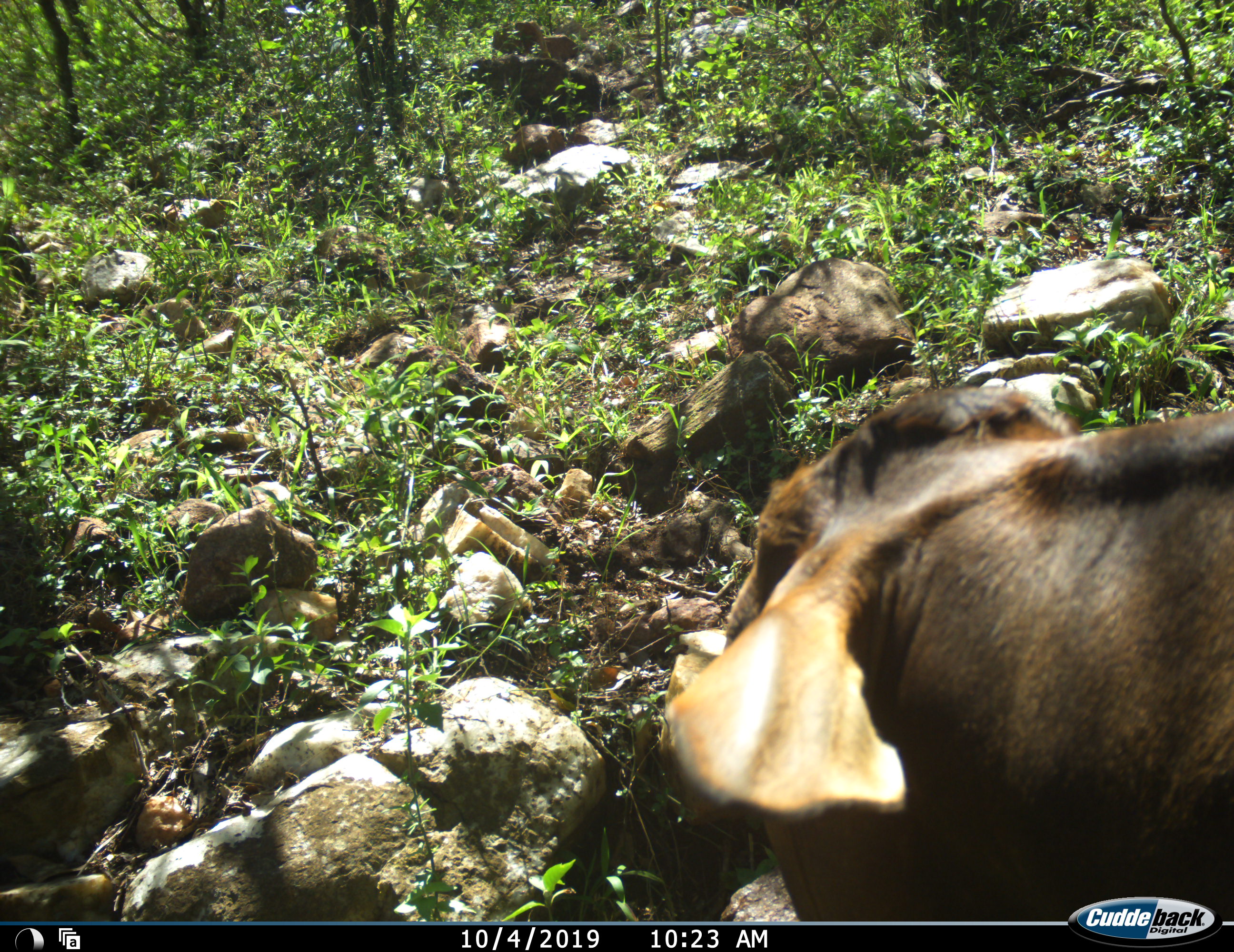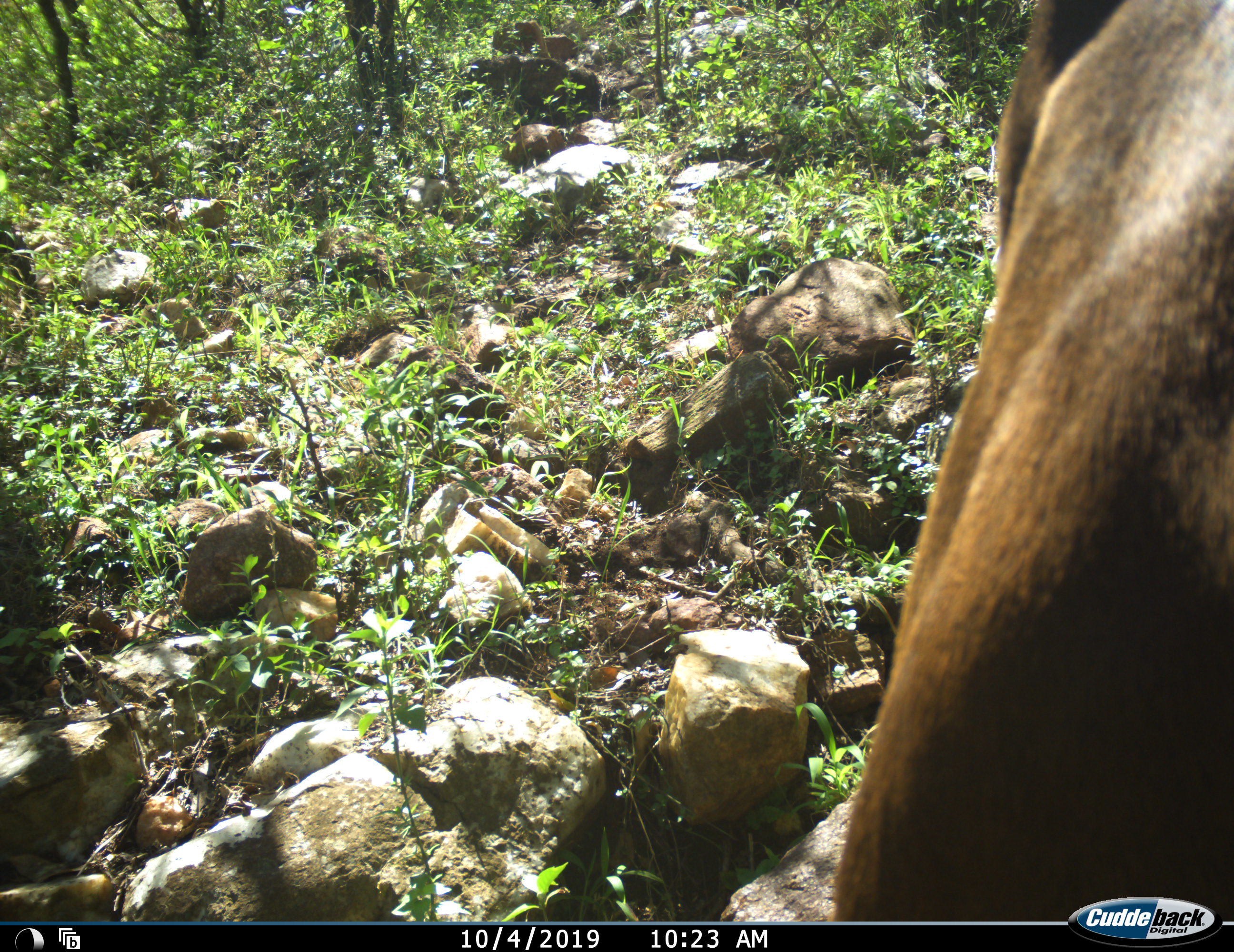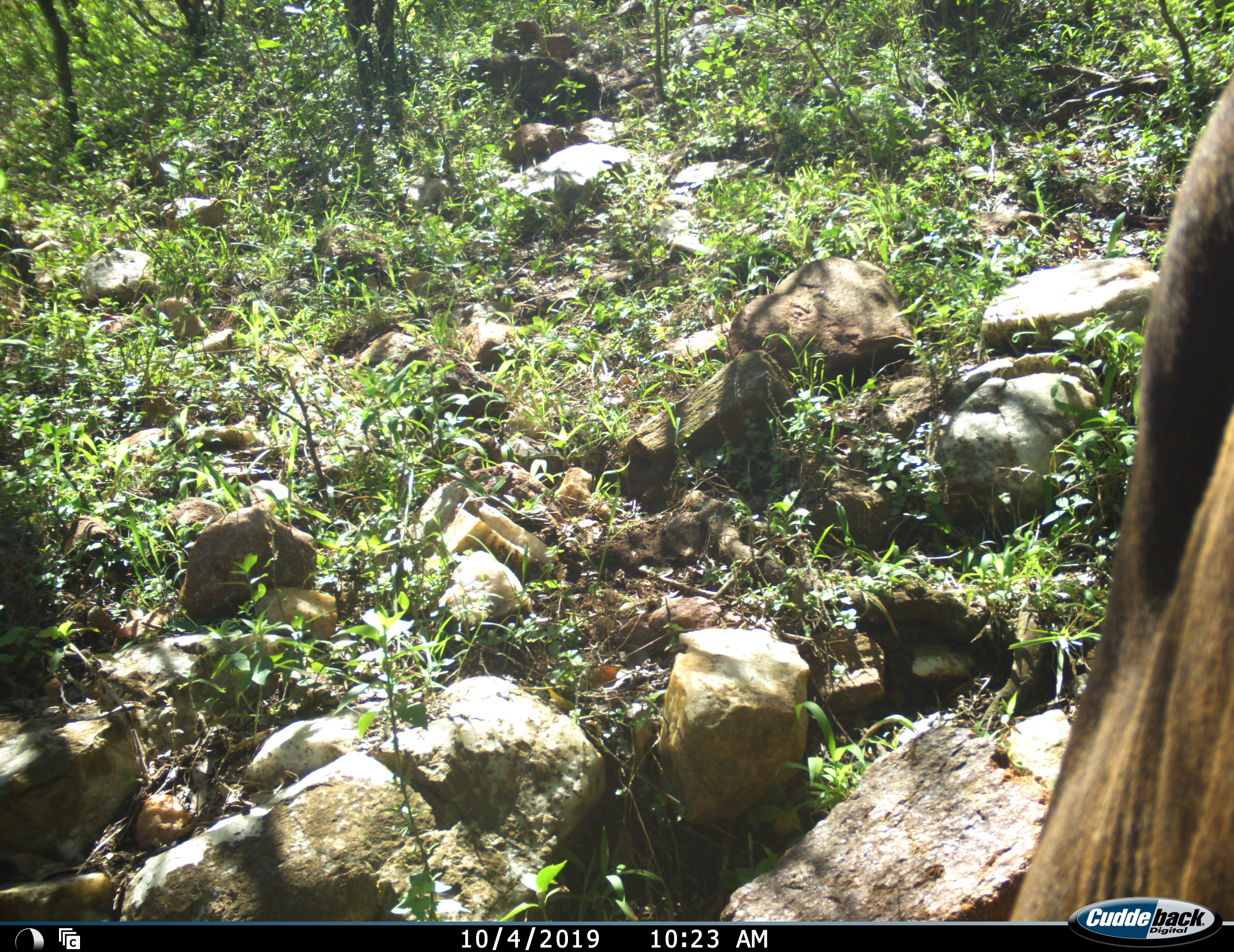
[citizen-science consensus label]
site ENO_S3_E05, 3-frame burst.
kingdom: Animalia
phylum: Chordata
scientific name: Vertebrata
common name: domestic animal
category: domesticanimal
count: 1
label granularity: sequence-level